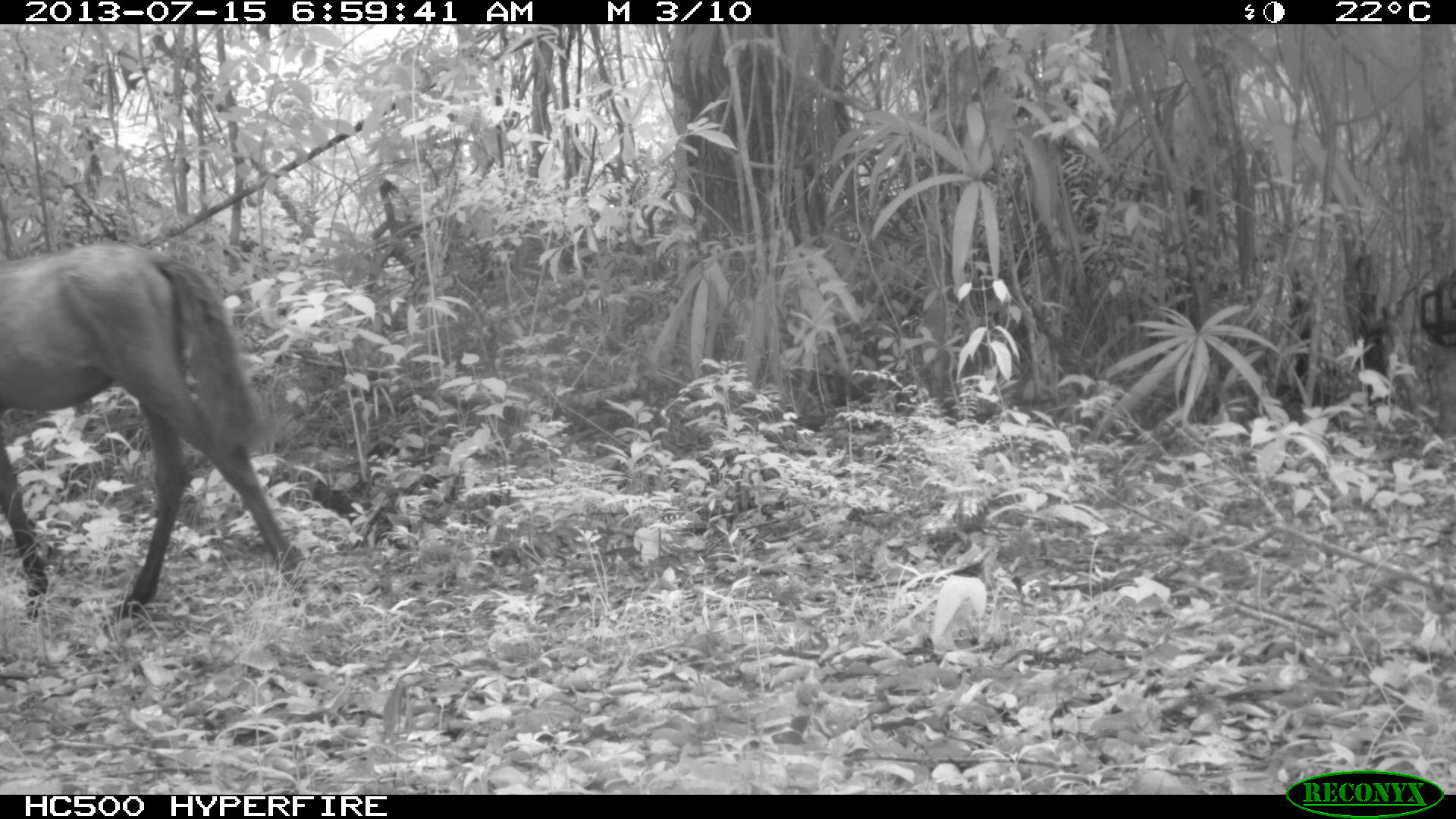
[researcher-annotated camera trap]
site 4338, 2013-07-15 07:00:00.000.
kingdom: Animalia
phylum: Chordata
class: Mammalia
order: Perissodactyla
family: Equidae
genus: Equus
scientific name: Equus ferus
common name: wild horse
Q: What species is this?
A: Equus ferus (wild horse).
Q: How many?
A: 1.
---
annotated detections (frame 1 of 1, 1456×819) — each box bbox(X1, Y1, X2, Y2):
equus ferus: bbox(0, 238, 304, 620)